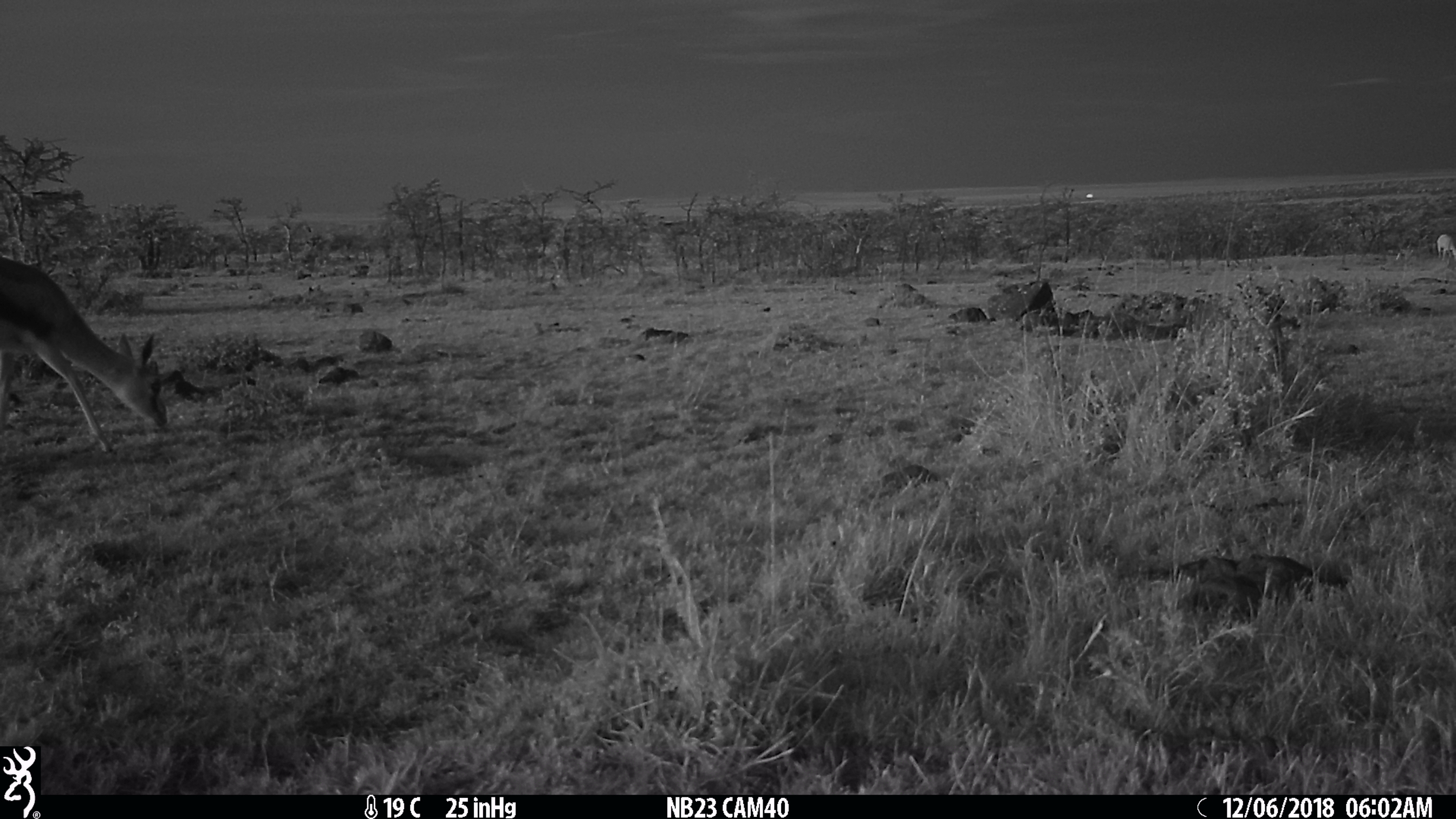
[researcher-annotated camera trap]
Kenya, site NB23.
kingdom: Animalia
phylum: Chordata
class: Mammalia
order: Artiodactyla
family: Bovidae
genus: Eudorcas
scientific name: Eudorcas thomsonii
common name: thomon's gazelle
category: gazelle thomsons